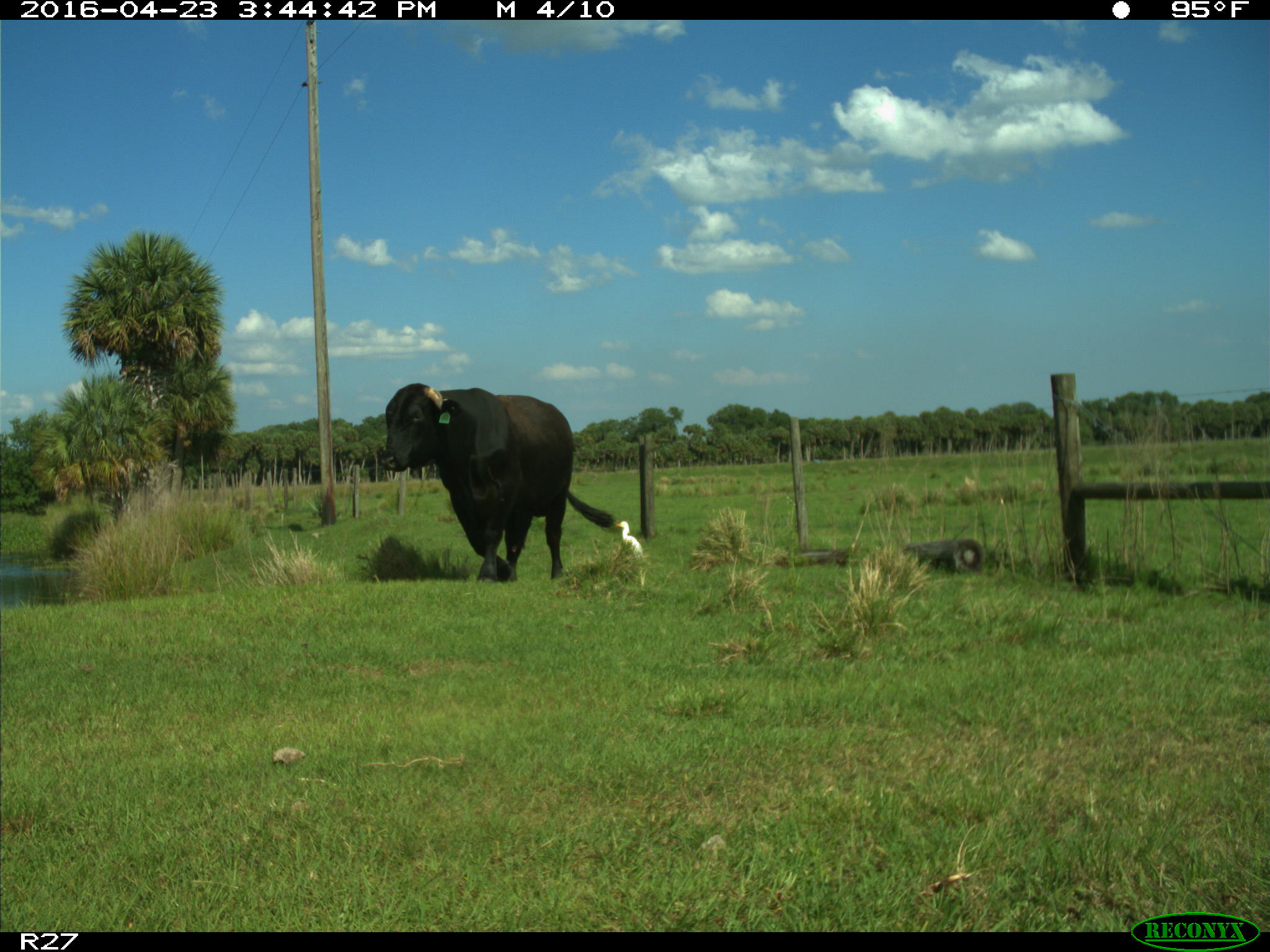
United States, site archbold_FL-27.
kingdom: Animalia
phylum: Chordata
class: Mammalia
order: Artiodactyla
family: Bovidae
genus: Bos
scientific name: Bos taurus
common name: domestic cow